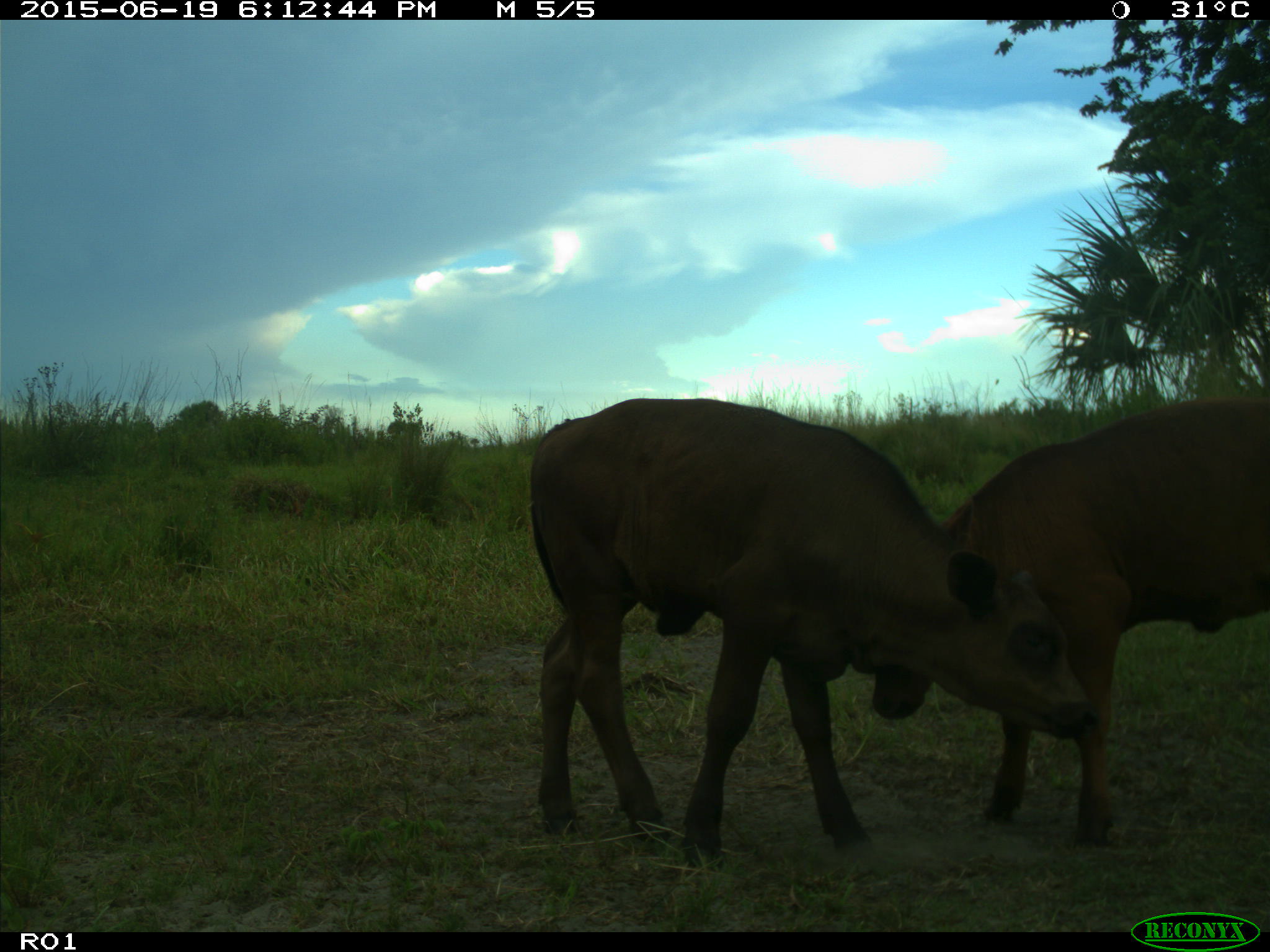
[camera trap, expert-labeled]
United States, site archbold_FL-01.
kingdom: Animalia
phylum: Chordata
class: Mammalia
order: Artiodactyla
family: Bovidae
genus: Bos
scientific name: Bos taurus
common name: domestic cow